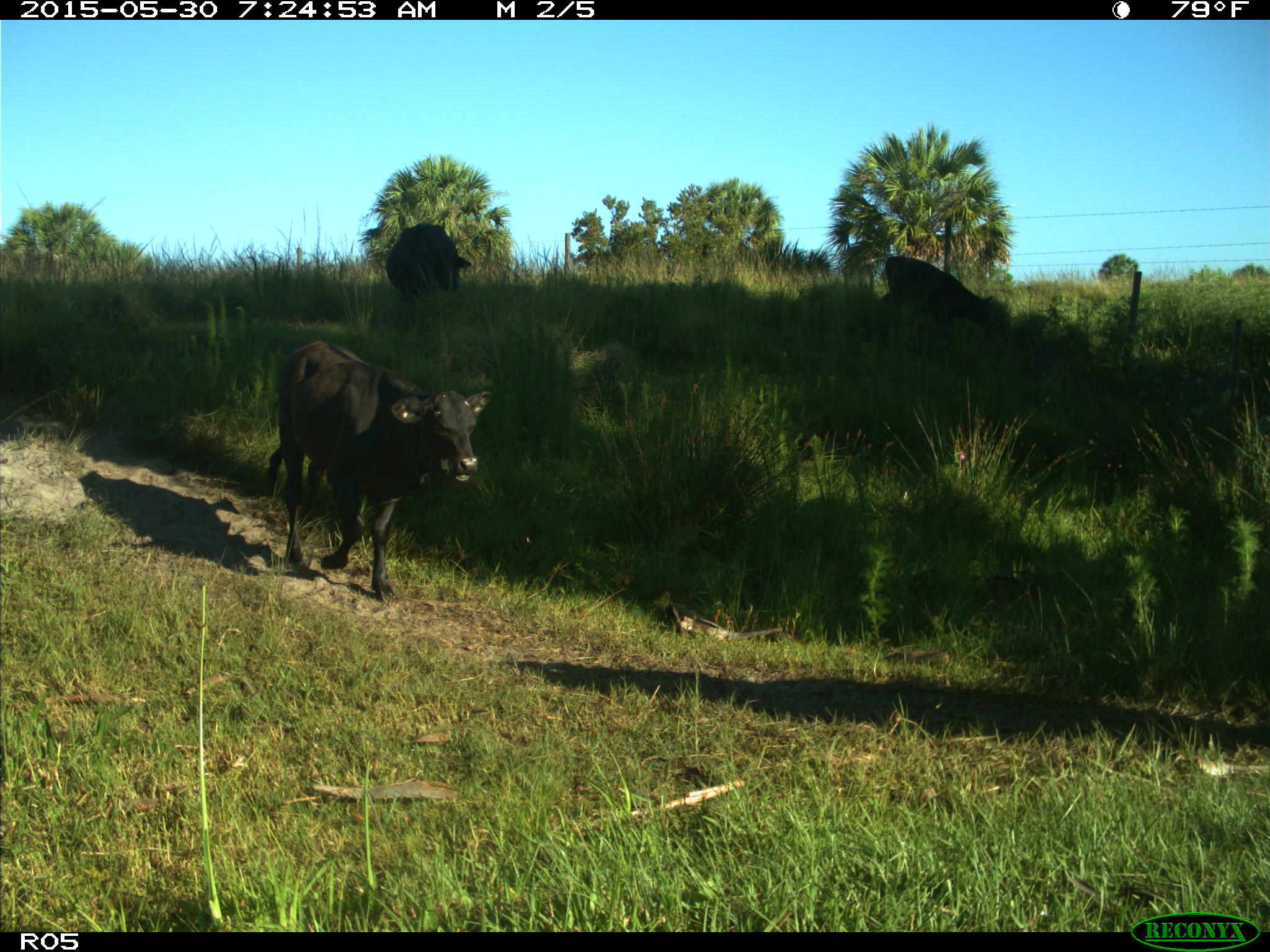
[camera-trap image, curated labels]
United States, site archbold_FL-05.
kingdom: Animalia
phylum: Chordata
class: Mammalia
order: Artiodactyla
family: Bovidae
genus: Bos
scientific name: Bos taurus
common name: domestic cow